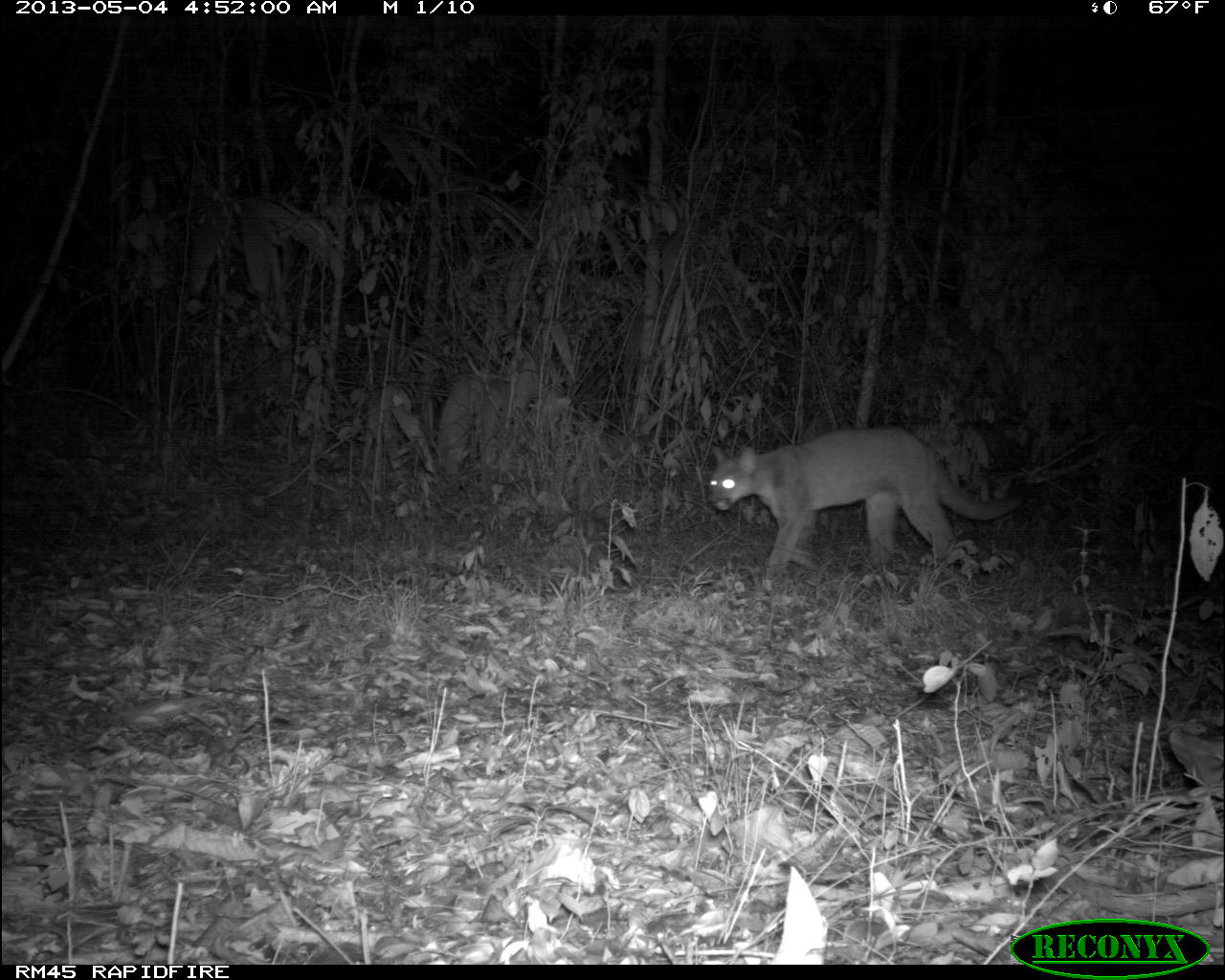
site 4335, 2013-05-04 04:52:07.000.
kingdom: Animalia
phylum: Chordata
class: Mammalia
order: Carnivora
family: Felidae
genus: Puma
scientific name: Puma concolor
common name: mountain lion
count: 2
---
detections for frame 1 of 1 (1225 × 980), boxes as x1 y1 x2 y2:
puma concolor: 704 424 1022 574